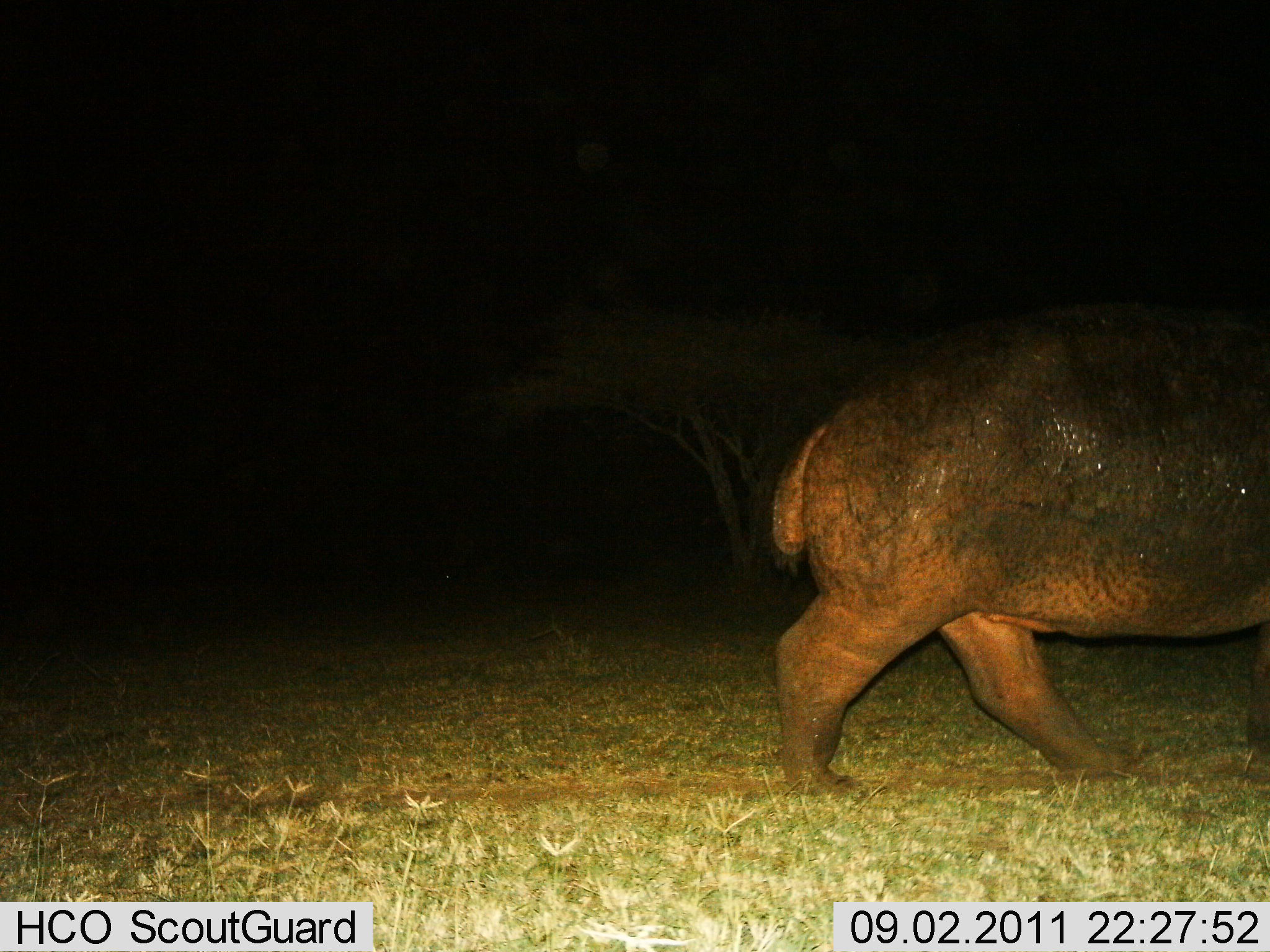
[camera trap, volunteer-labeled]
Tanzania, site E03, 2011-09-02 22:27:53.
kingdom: Animalia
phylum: Chordata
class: Mammalia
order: Artiodactyla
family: Hippopotamidae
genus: Hippopotamus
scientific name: Hippopotamus amphibius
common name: hippopotamus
Hippopotamus (Hippopotamus amphibius), count 1. Behavior (volunteer vote fractions): standing 9%, resting 0%, moving 91%, interacting 0%. Young present (vote fraction): 0%. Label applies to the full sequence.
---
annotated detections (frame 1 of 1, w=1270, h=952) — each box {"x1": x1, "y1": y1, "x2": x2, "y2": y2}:
animal: {"x1": 762, "y1": 303, "x2": 1270, "y2": 801}